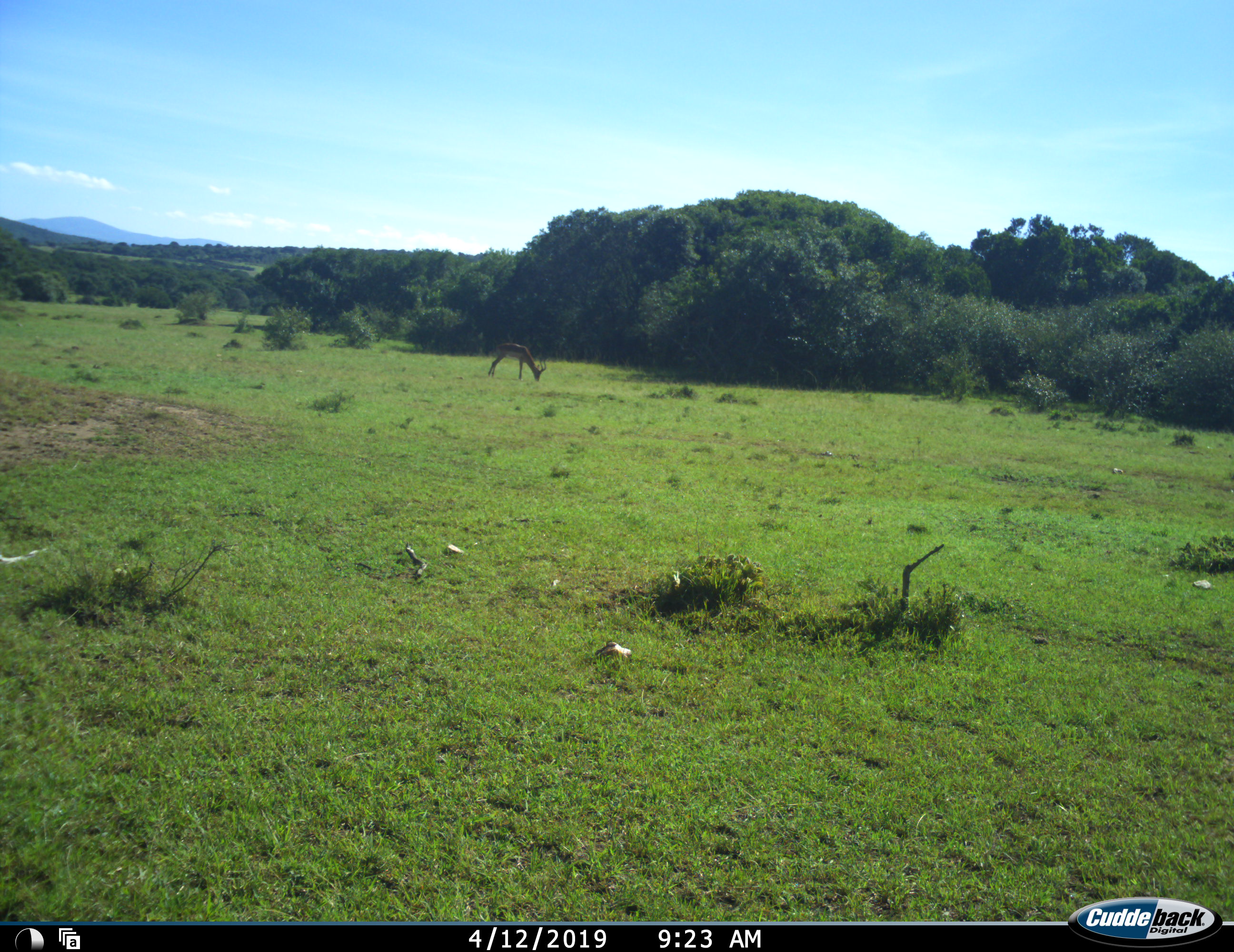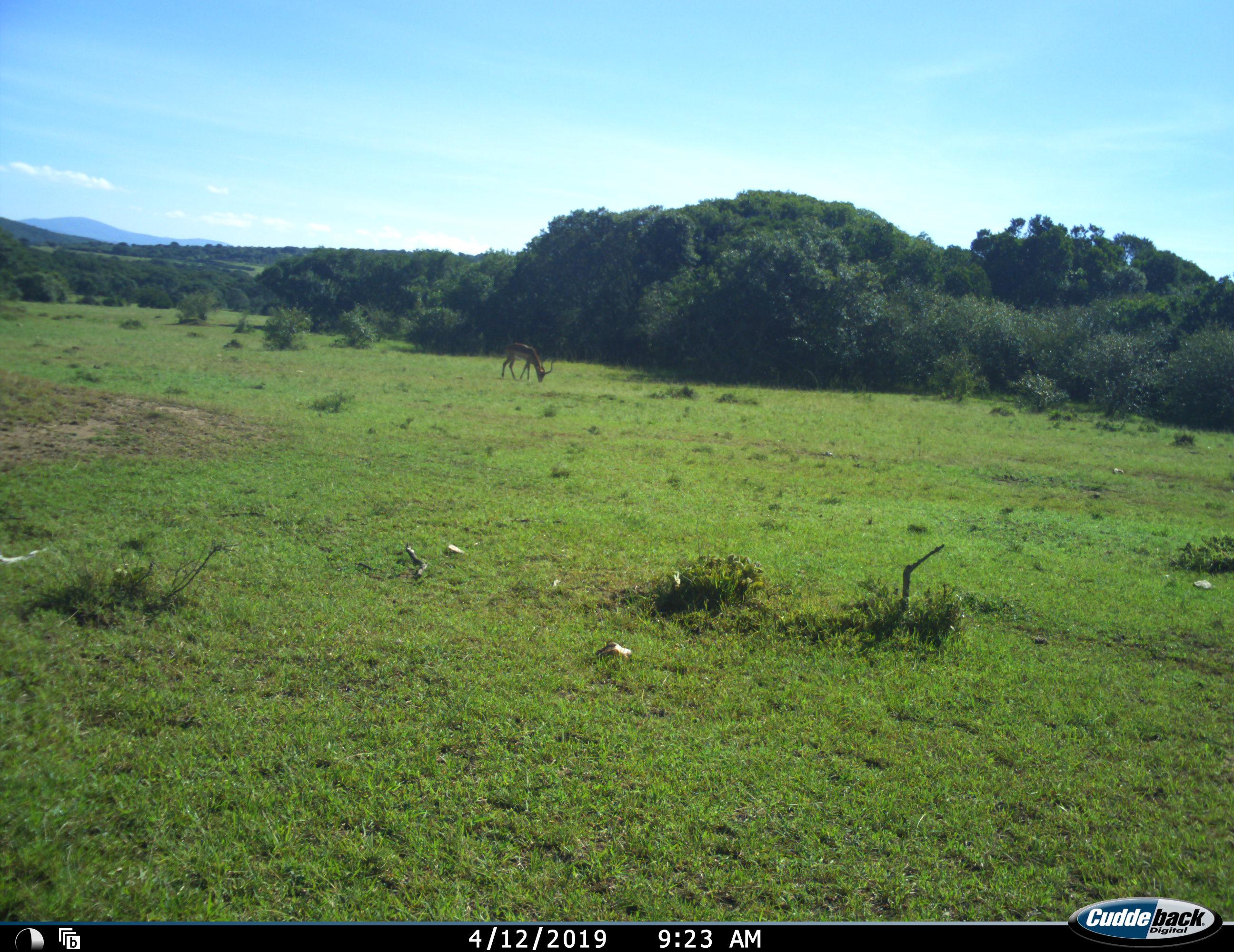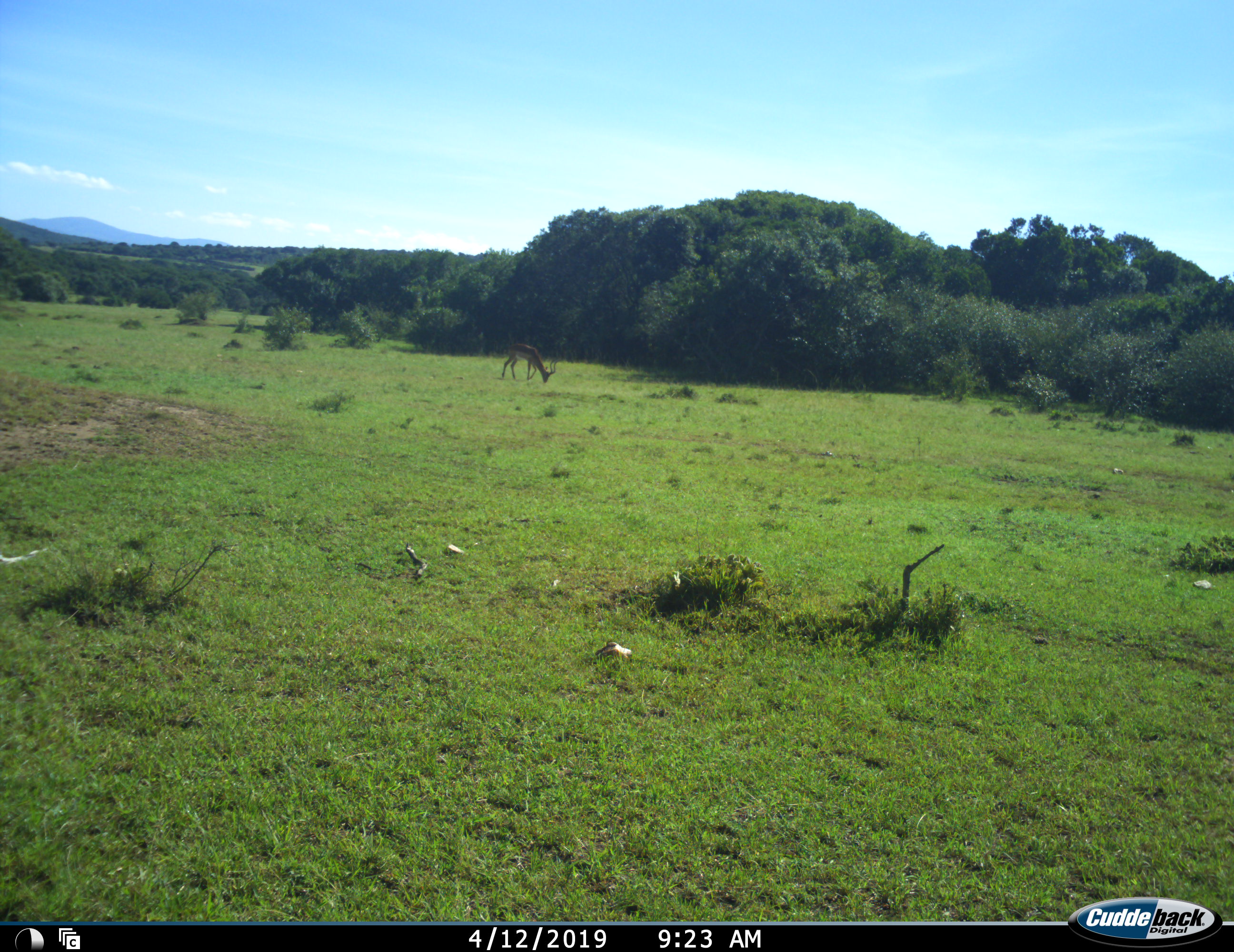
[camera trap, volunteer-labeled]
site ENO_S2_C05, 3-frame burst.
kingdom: Animalia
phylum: Chordata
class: Mammalia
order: Artiodactyla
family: Bovidae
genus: Aepyceros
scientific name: Aepyceros melampus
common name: impala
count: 1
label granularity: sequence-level